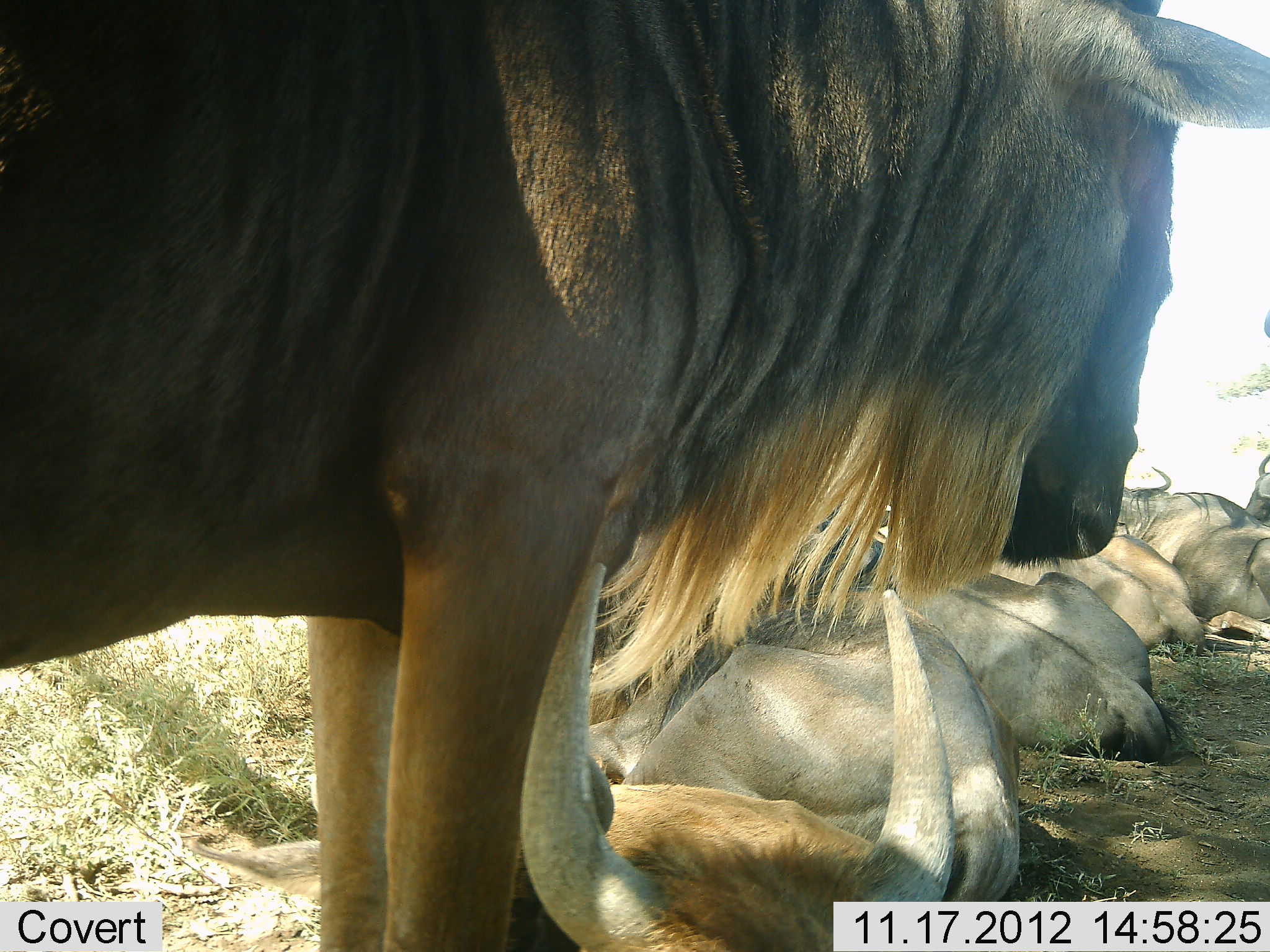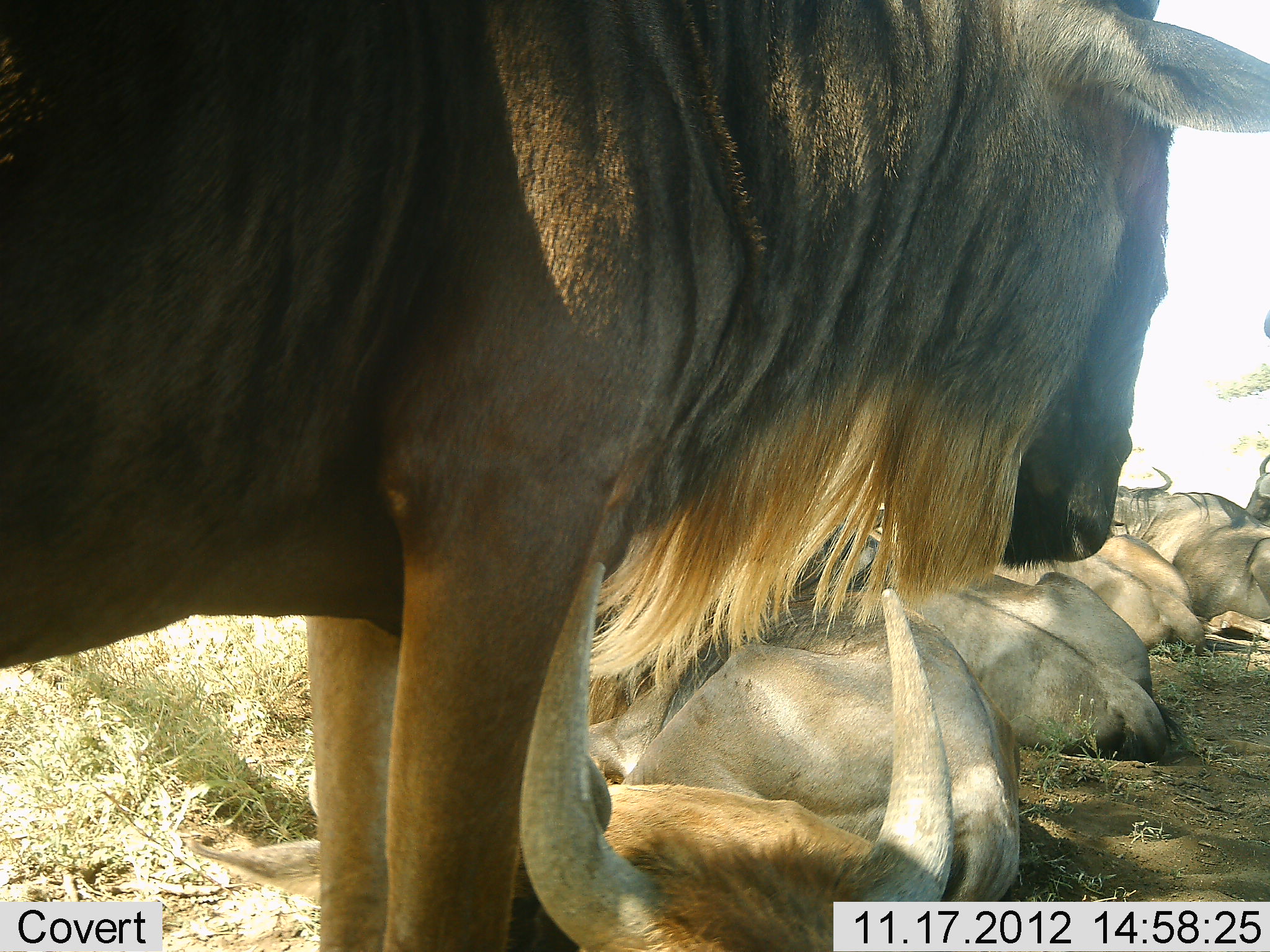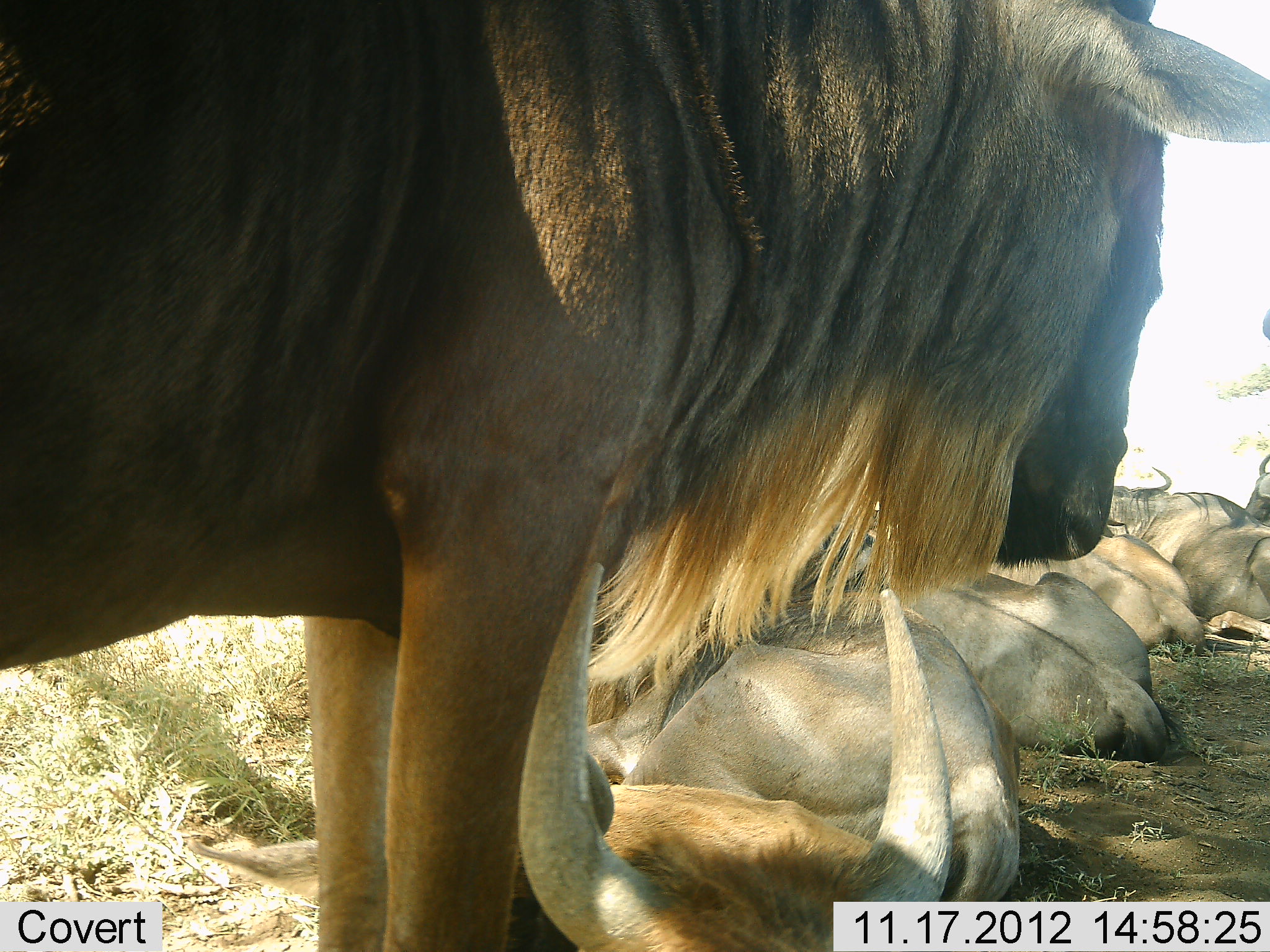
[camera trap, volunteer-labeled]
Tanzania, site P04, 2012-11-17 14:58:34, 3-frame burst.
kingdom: Animalia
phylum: Chordata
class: Mammalia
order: Artiodactyla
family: Bovidae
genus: Connochaetes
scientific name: Connochaetes taurinus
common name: blue wildebeest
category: wildebeest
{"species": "wildebeest (blue wildebeest) (Connochaetes taurinus)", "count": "8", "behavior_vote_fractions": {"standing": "90%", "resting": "90%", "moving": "0%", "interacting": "10%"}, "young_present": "0%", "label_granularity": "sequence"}